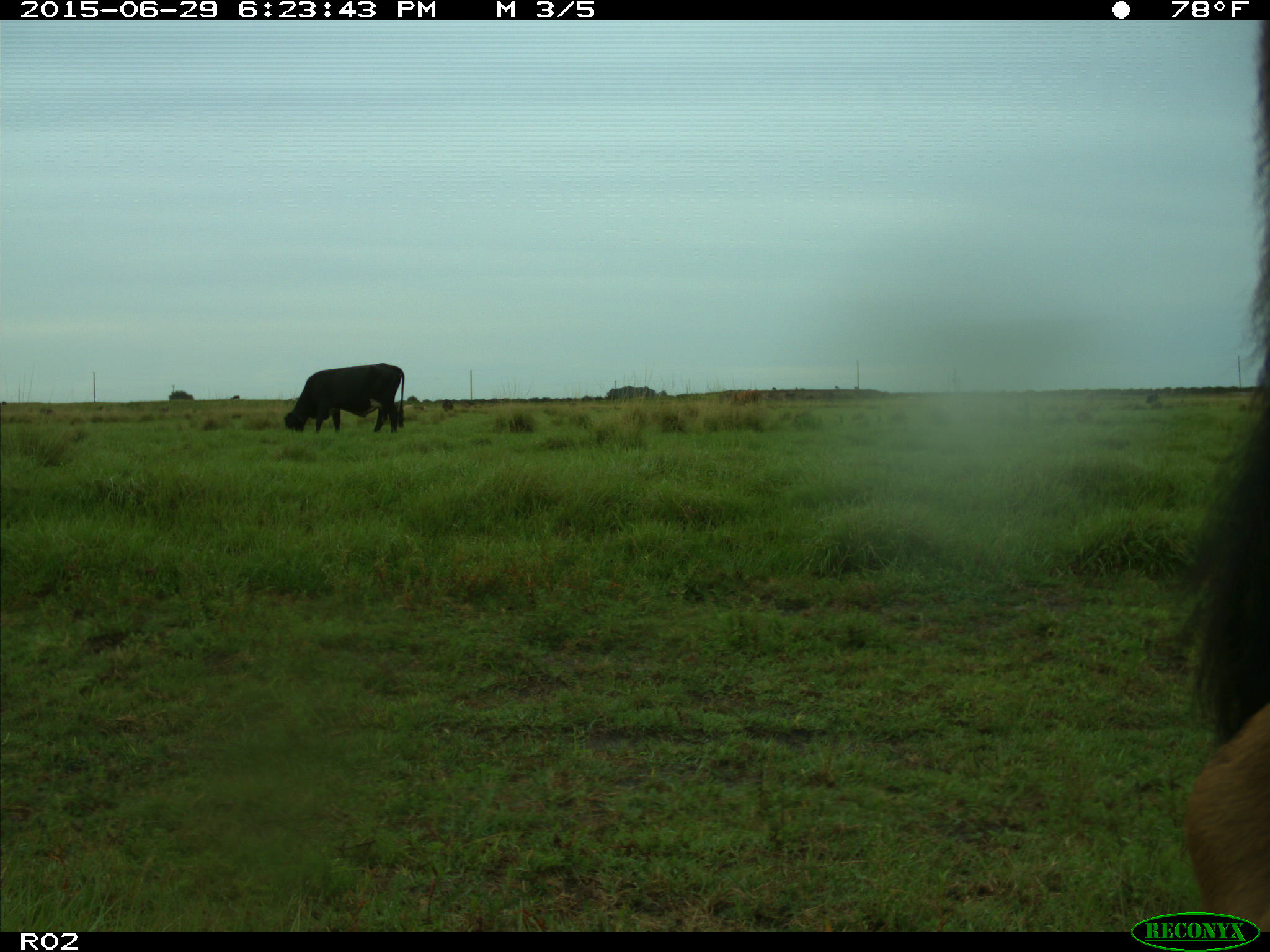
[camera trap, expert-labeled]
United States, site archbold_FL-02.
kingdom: Animalia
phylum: Chordata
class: Mammalia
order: Artiodactyla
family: Bovidae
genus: Bos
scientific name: Bos taurus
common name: domestic cow